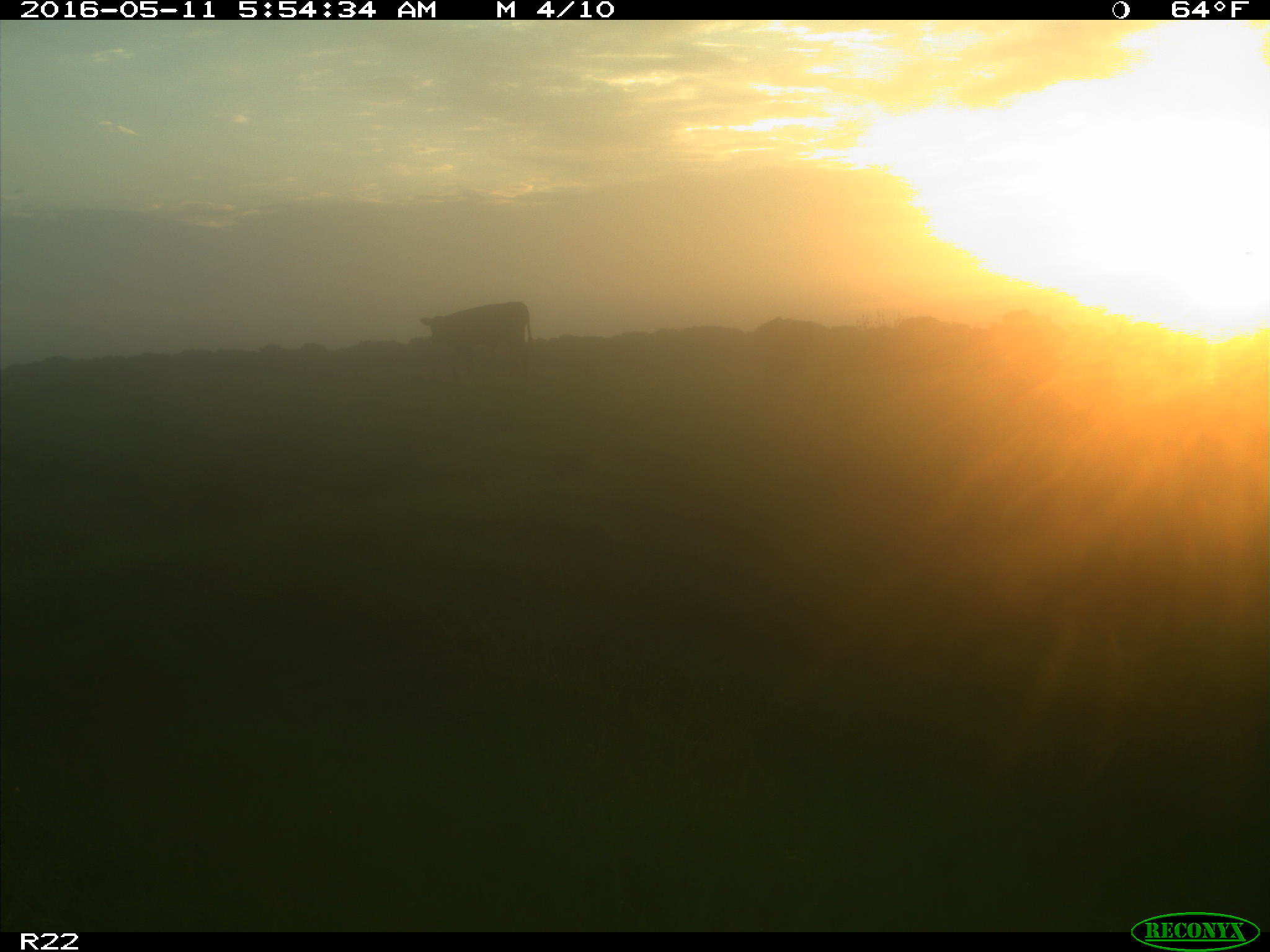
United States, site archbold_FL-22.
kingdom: Animalia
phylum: Chordata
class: Mammalia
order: Artiodactyla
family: Bovidae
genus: Bos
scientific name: Bos taurus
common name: domestic cow